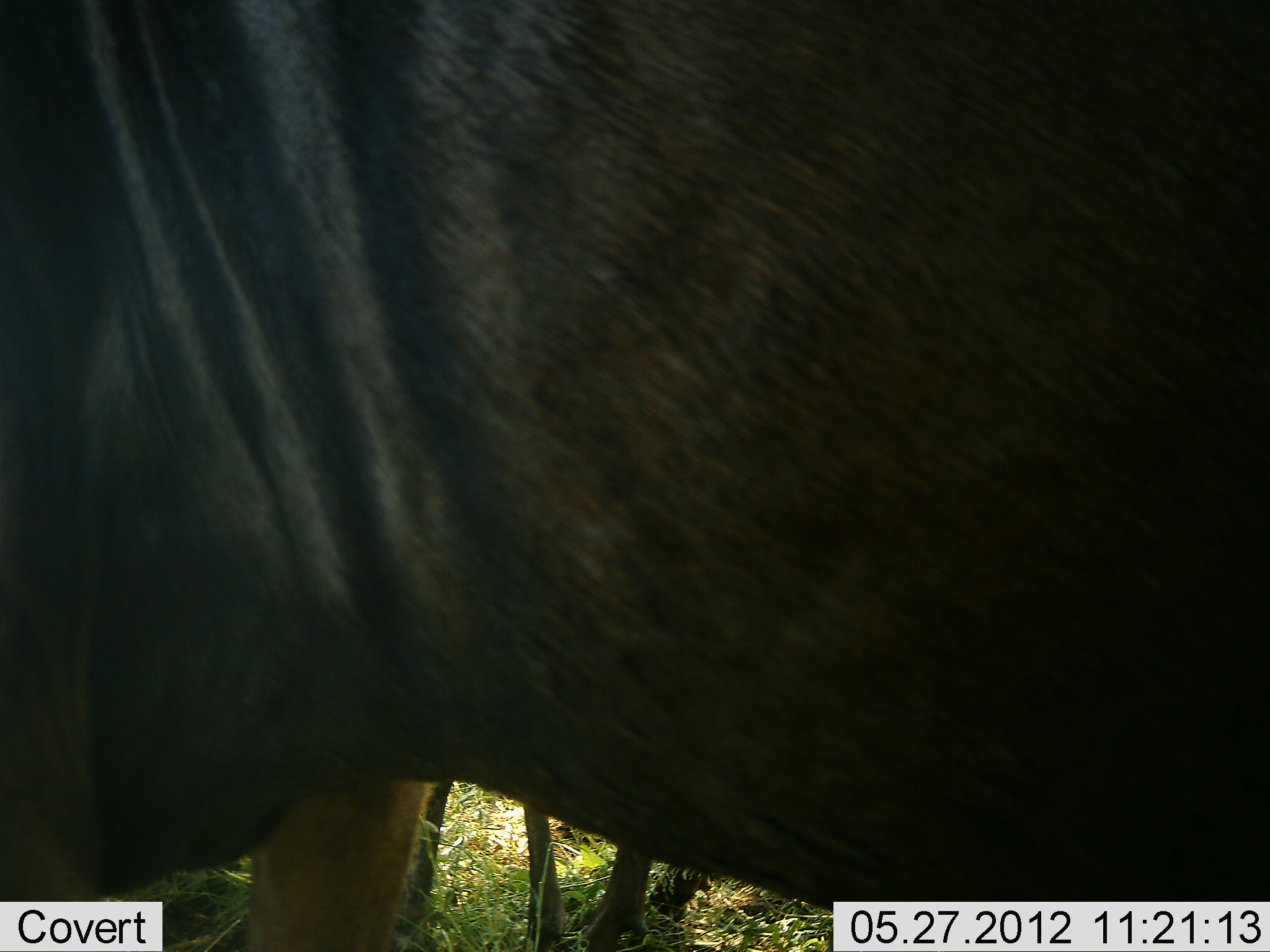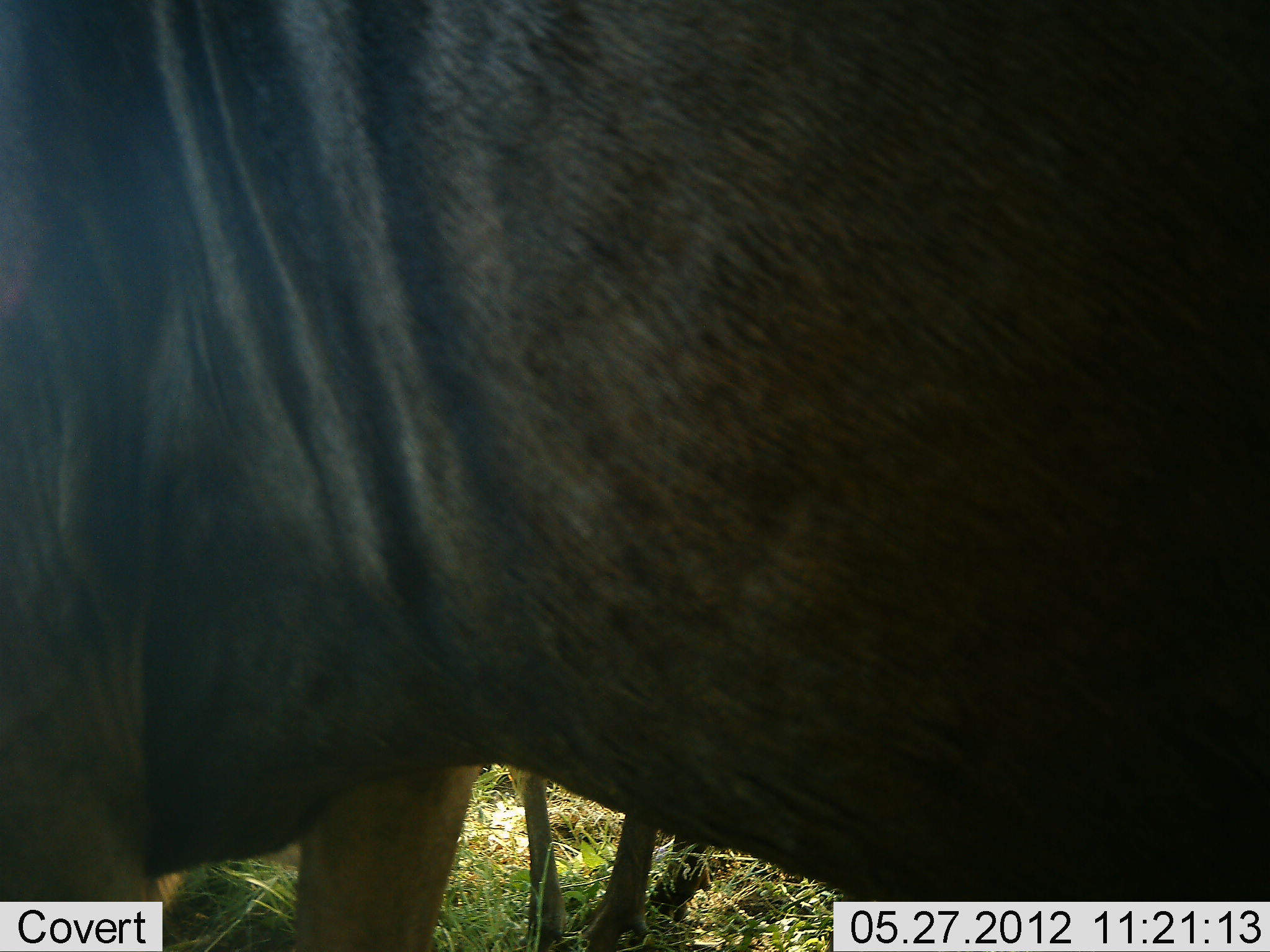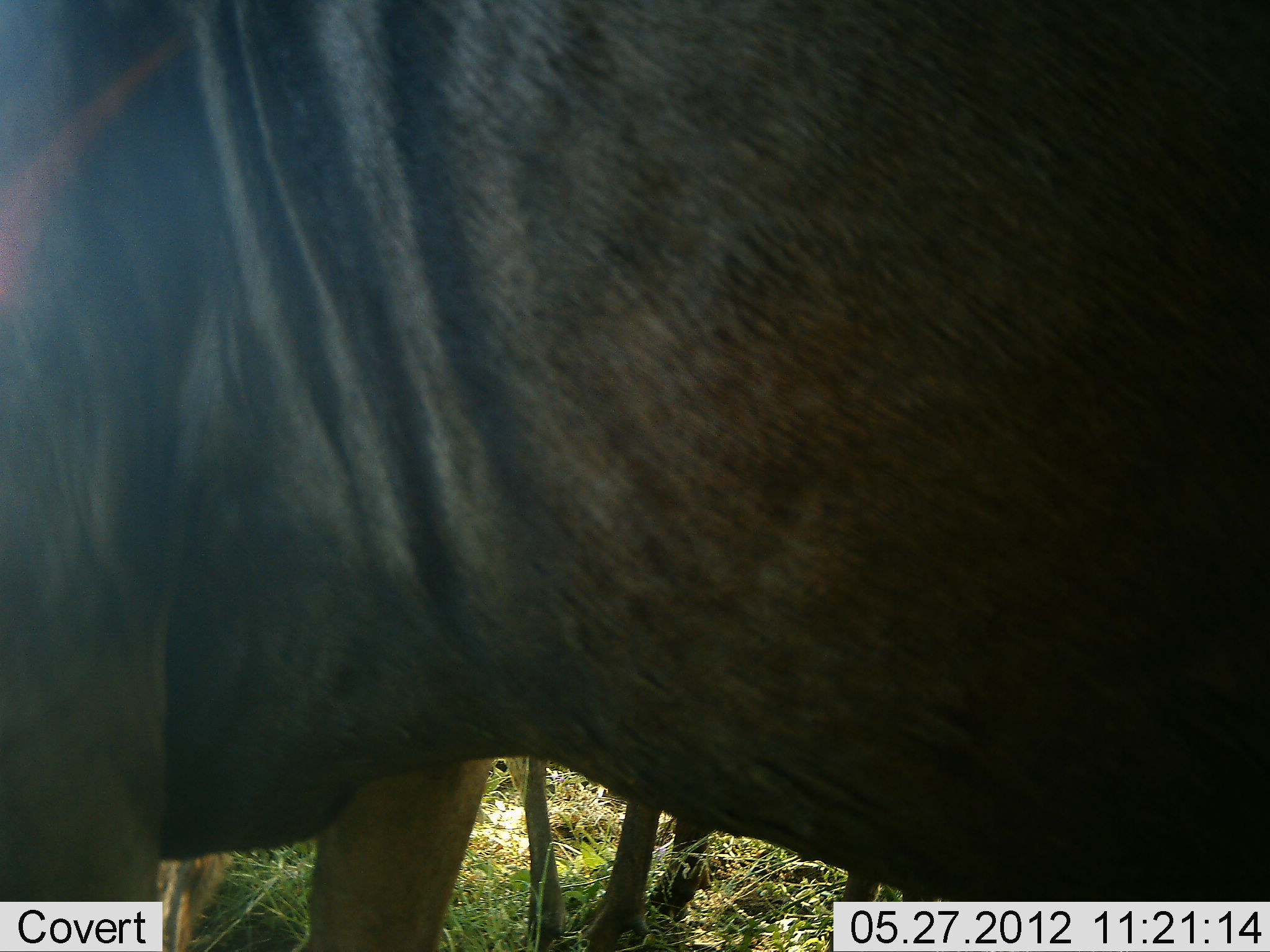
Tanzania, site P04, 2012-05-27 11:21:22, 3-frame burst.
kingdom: Animalia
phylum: Chordata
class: Mammalia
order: Artiodactyla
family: Bovidae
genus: Connochaetes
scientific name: Connochaetes taurinus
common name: blue wildebeest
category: wildebeest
Wildebeest (blue wildebeest) (Connochaetes taurinus), count 2. Behavior (volunteer vote fractions): standing 100%, resting 0%, moving 0%, interacting 0%. Young present (vote fraction): 0%. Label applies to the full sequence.